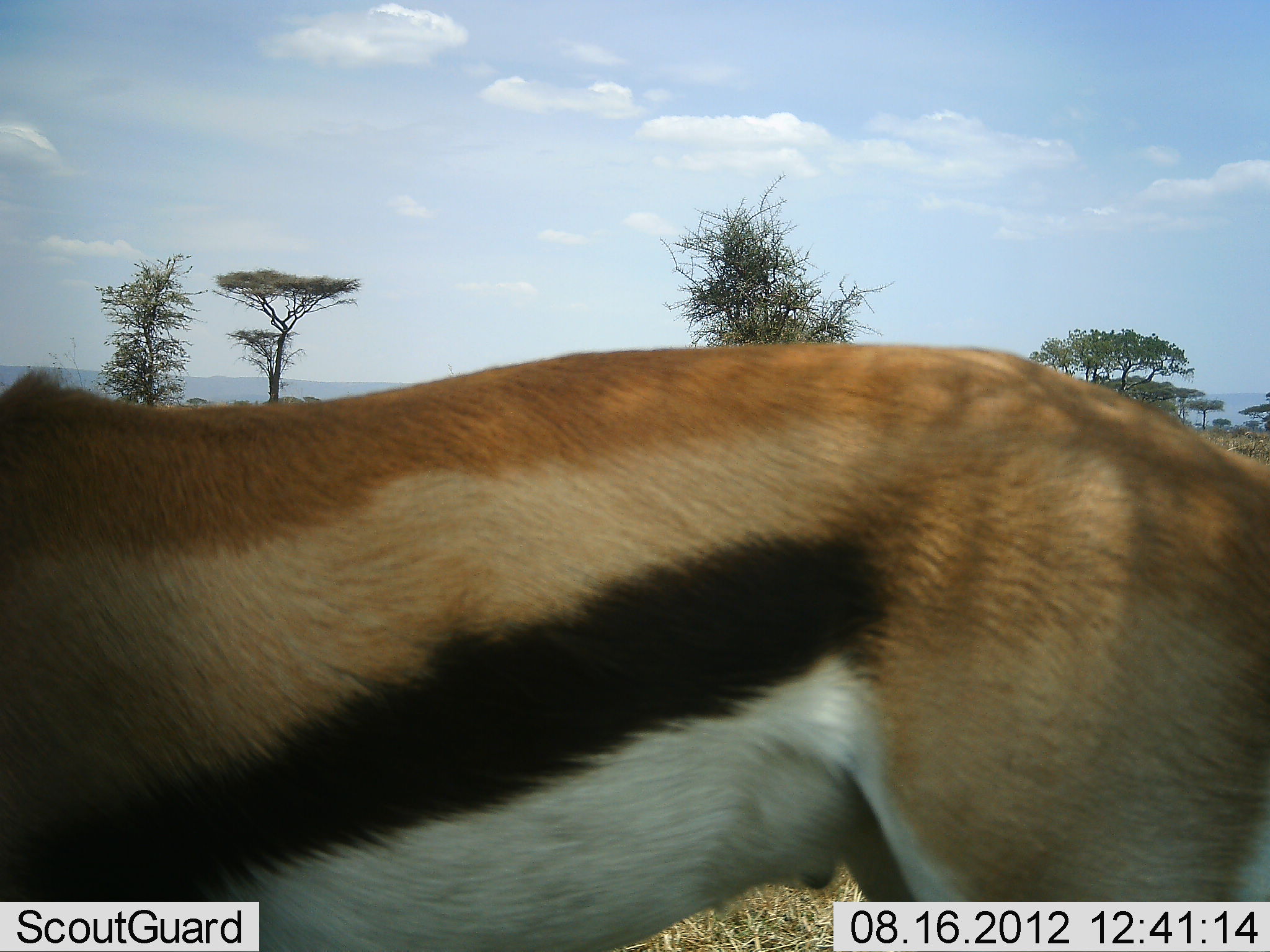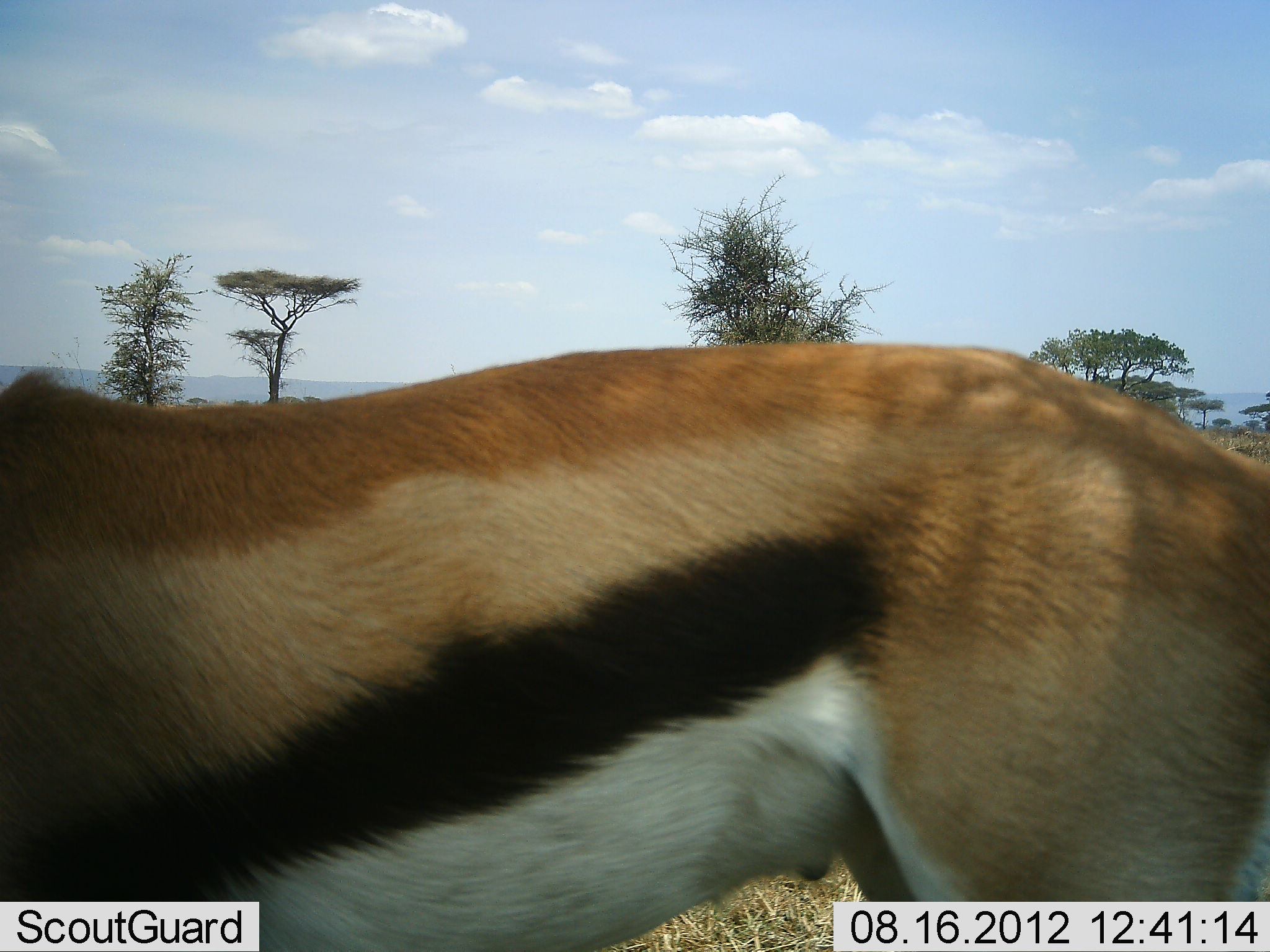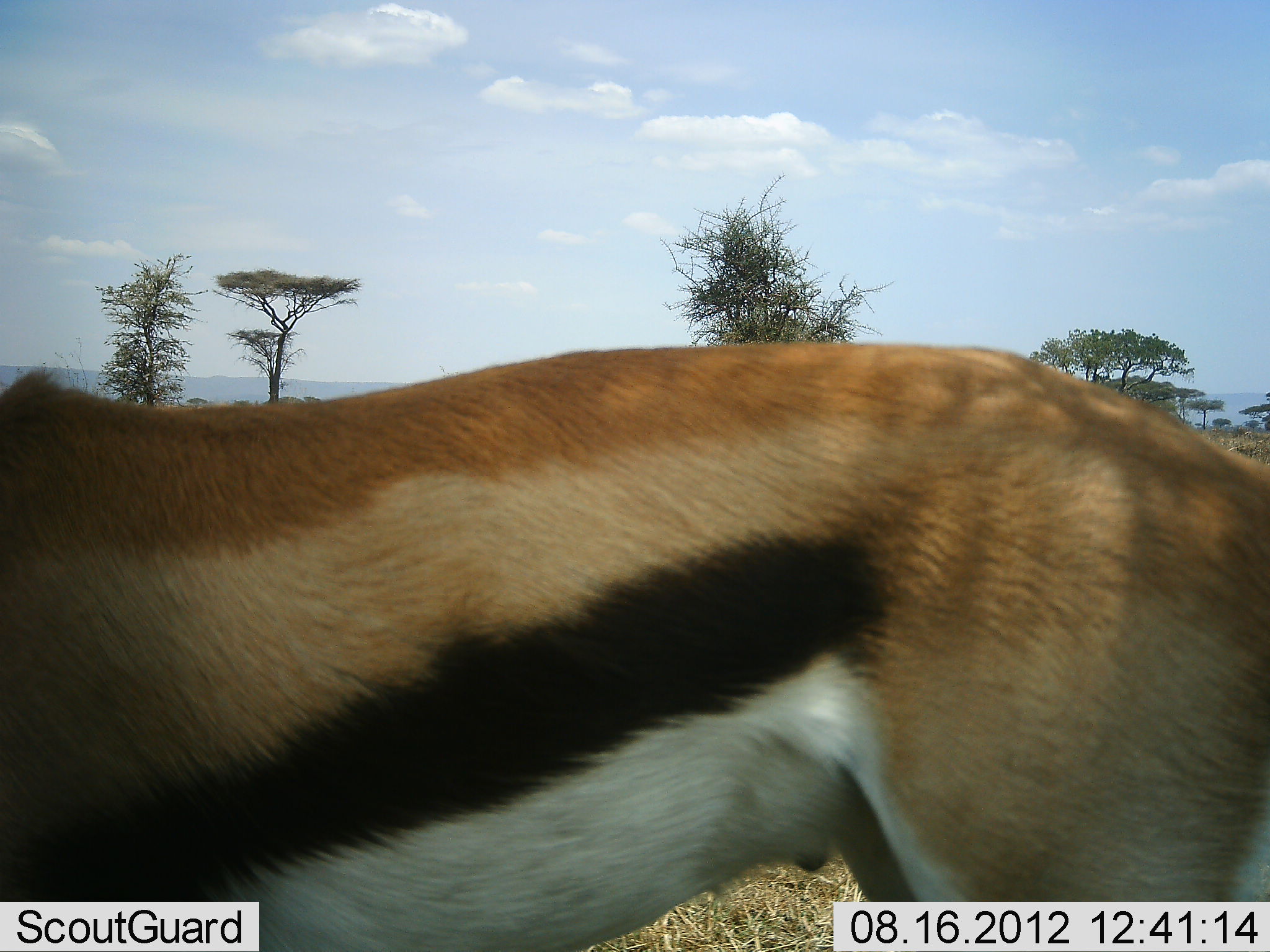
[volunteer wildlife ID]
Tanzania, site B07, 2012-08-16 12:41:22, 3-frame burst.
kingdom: Animalia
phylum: Chordata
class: Mammalia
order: Artiodactyla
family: Bovidae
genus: Eudorcas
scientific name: Eudorcas thomsonii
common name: thomson's gazelle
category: gazellethomsons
Gazellethomsons (thomson's gazelle) (Eudorcas thomsonii), count 1. Behavior (volunteer vote fractions): standing 90%, resting 10%, moving 0%, interacting 0%. Young present (vote fraction): 0%. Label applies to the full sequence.